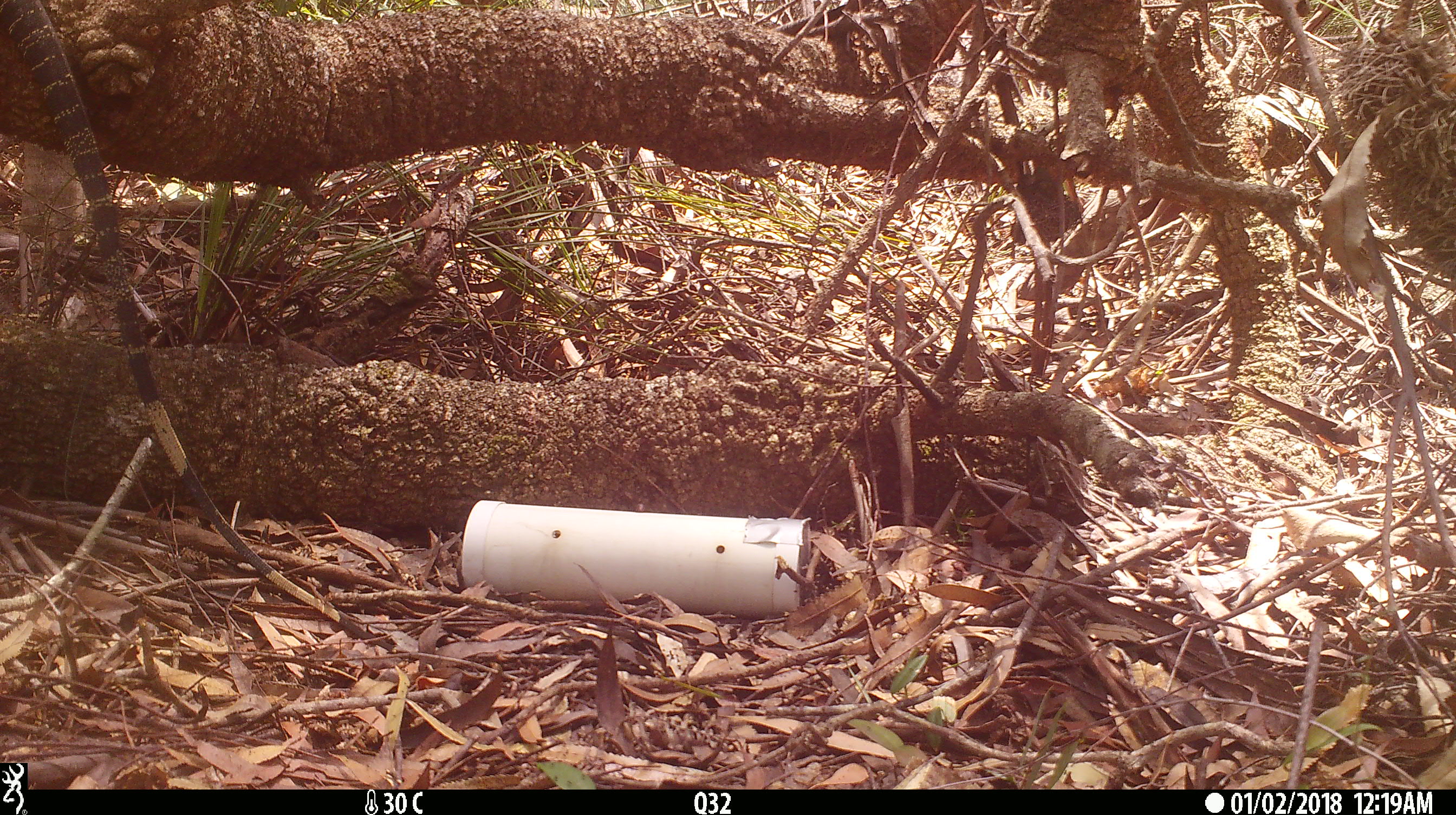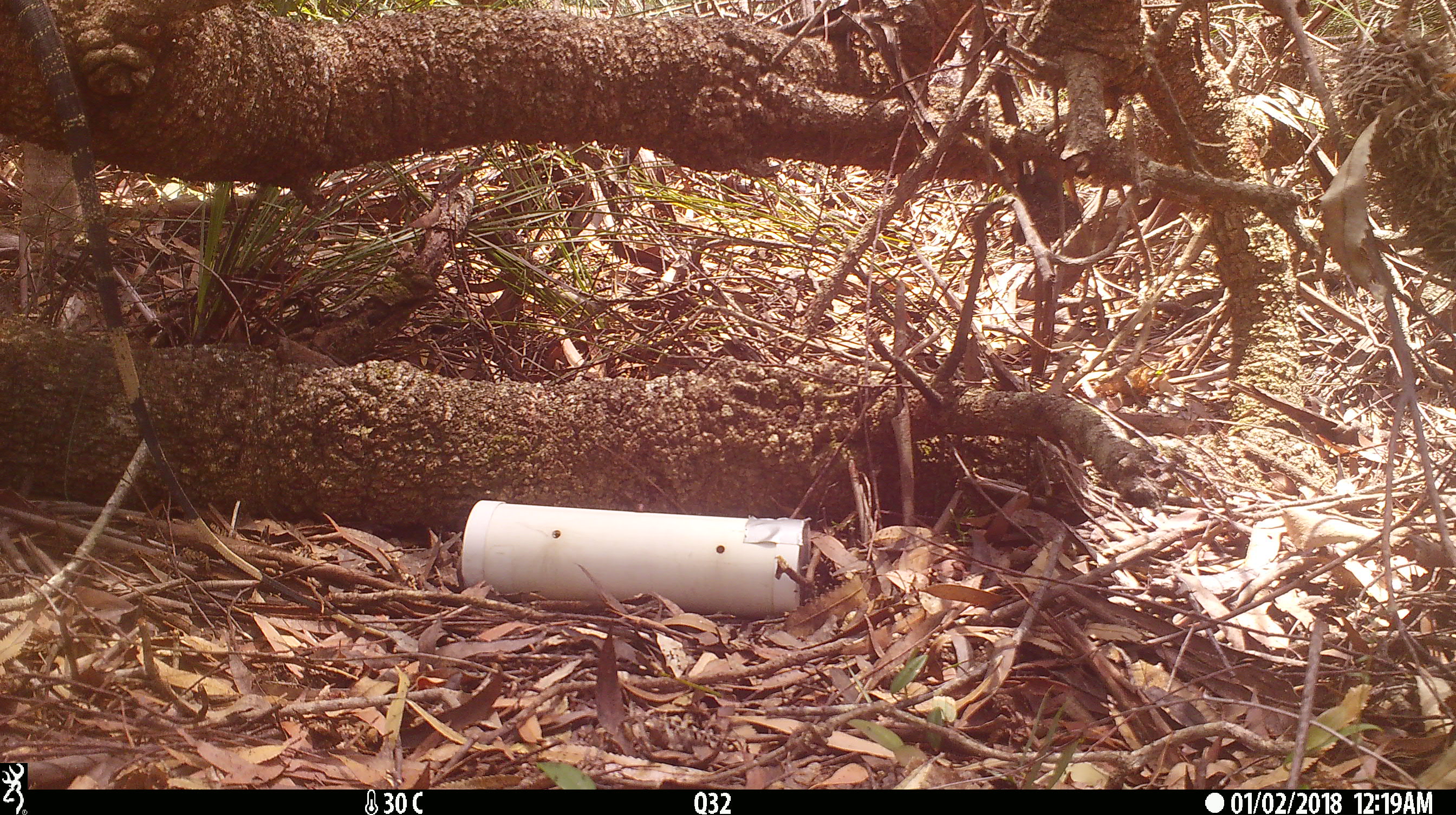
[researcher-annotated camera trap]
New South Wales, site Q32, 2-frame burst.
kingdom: Animalia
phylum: Chordata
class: Reptilia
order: Squamata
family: Varanidae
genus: Varanus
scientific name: Varanus varius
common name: lace monitor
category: goanna